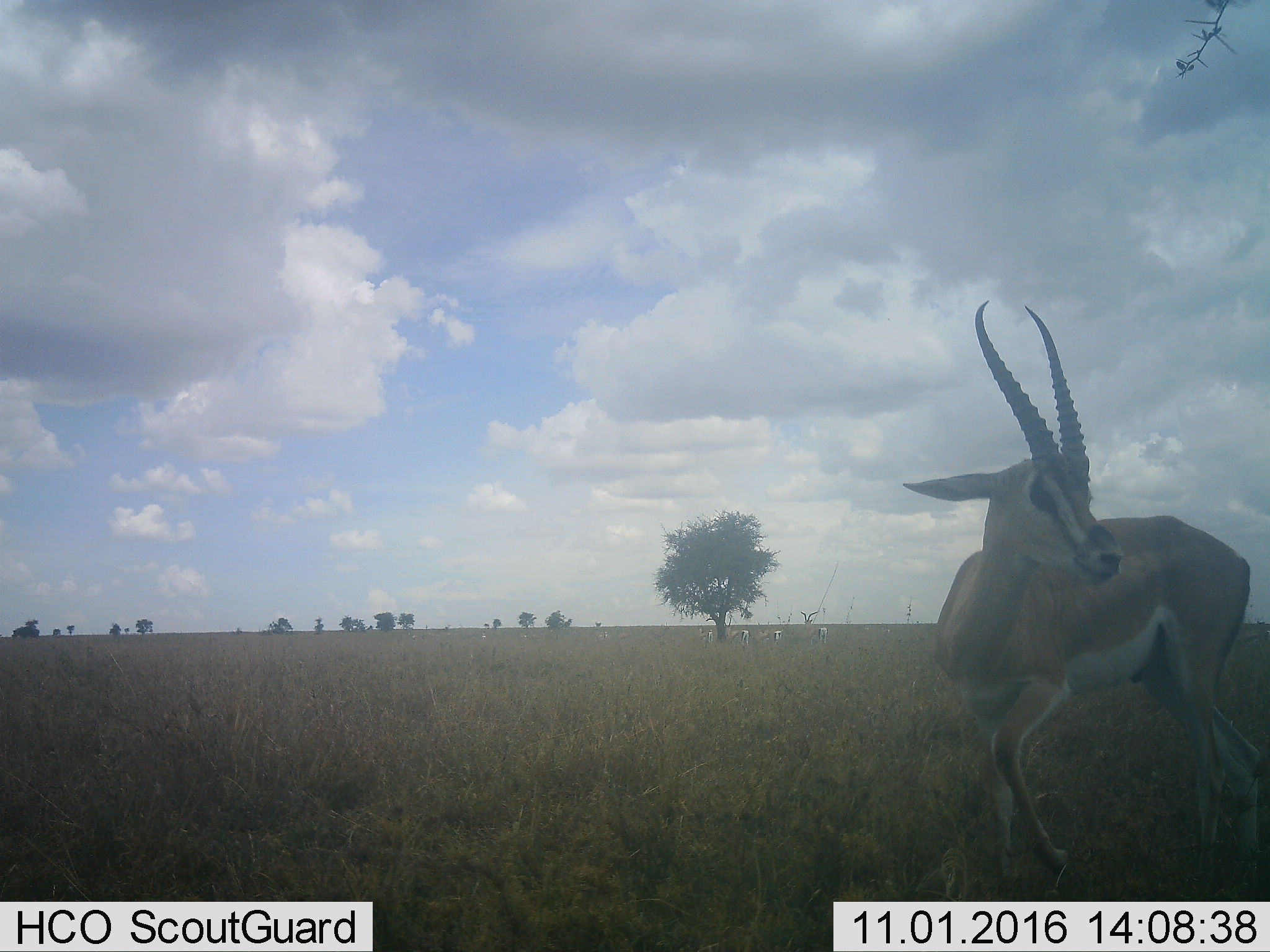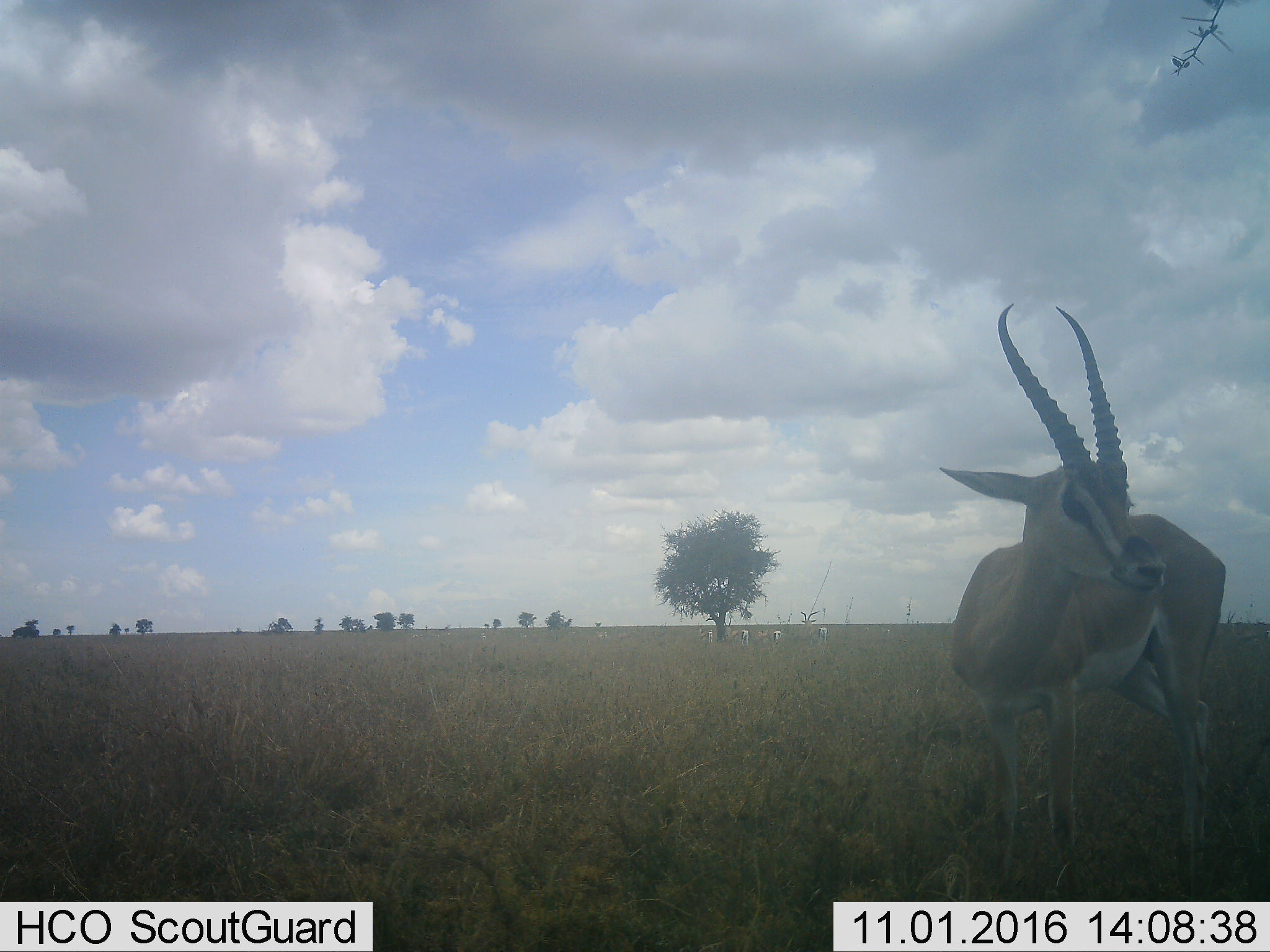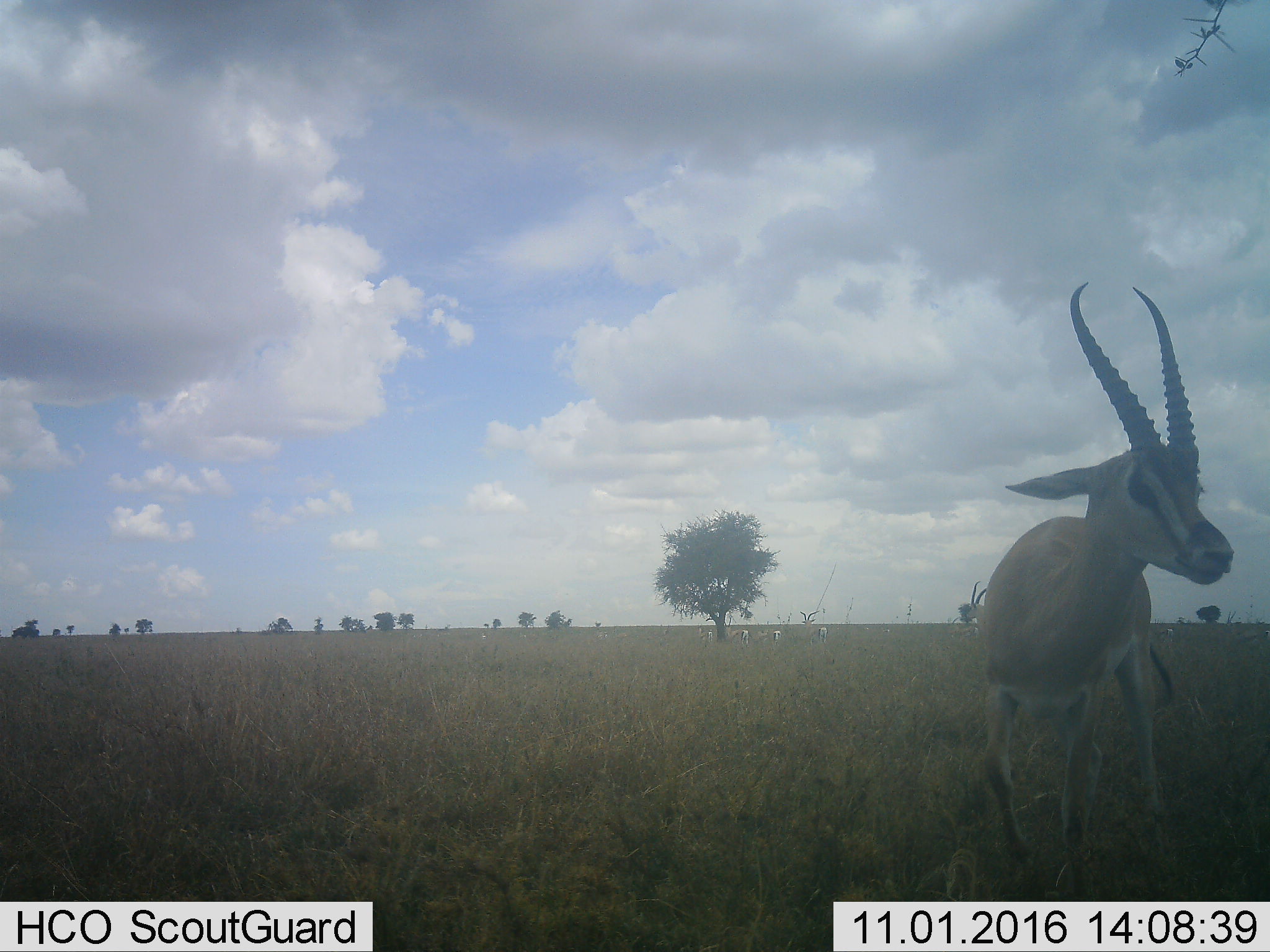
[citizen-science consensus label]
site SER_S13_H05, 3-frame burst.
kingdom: Animalia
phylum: Chordata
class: Mammalia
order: Artiodactyla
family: Bovidae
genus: Nanger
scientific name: Nanger granti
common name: grant's gazelle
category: gazellegrants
Gazellegrants (grant's gazelle) (Nanger granti), count 5. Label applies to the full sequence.